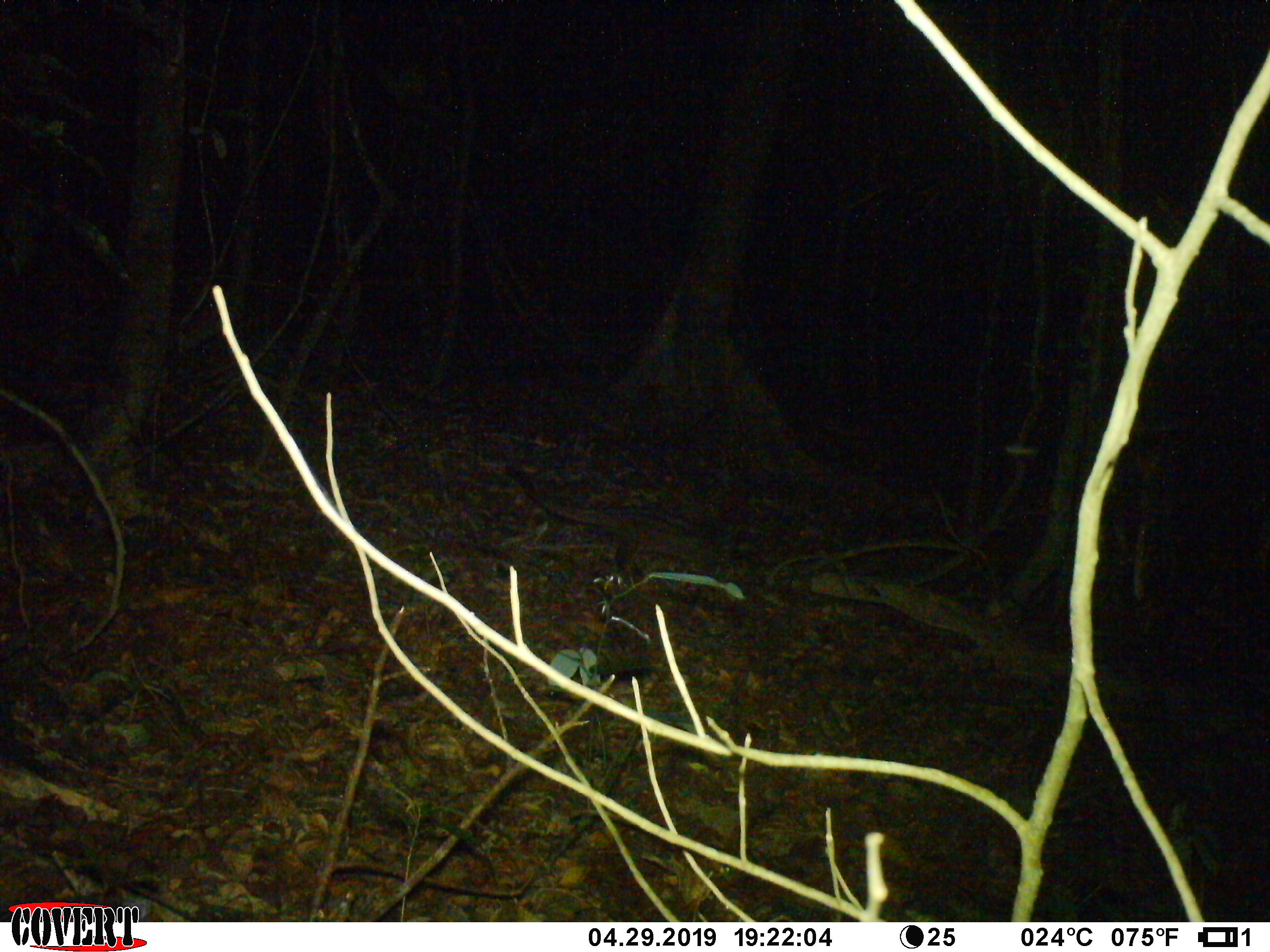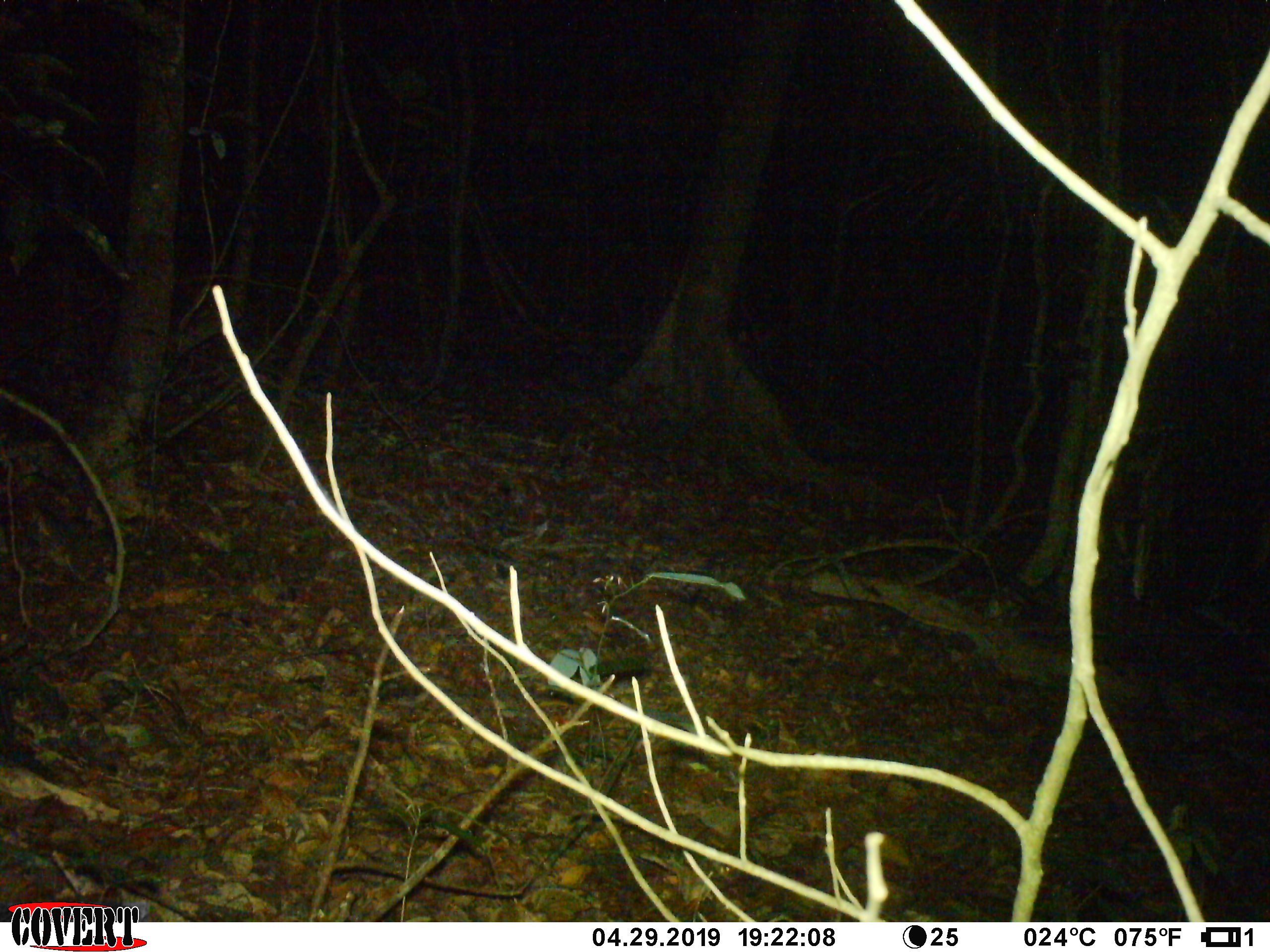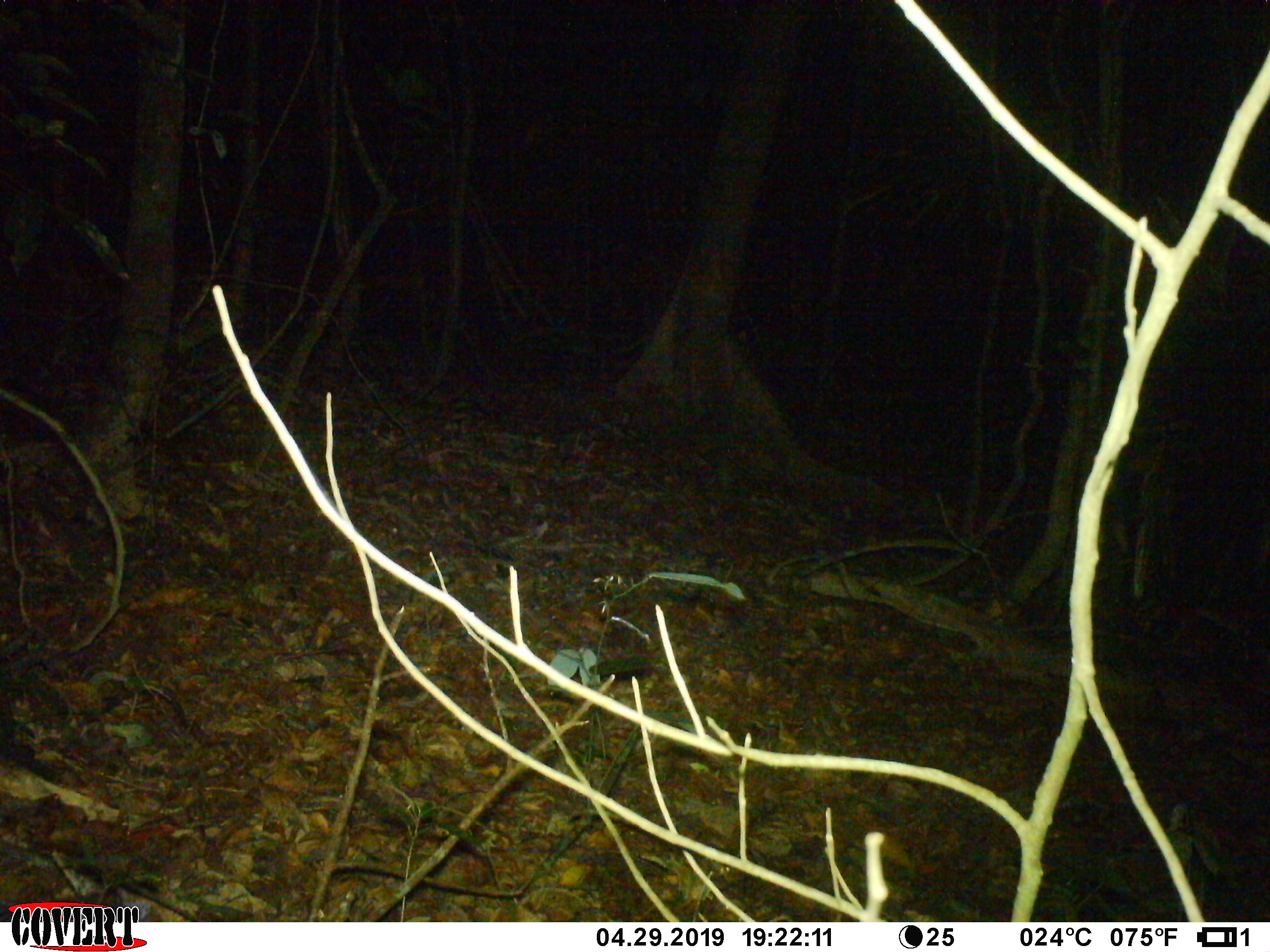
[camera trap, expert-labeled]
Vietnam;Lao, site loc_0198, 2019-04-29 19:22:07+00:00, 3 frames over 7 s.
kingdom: Animalia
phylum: Chordata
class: Mammalia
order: Carnivora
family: Viverridae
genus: Paradoxurus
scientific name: Paradoxurus hermaphroditus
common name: common palm civet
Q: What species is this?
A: Common palm civet (Paradoxurus hermaphroditus).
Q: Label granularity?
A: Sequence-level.